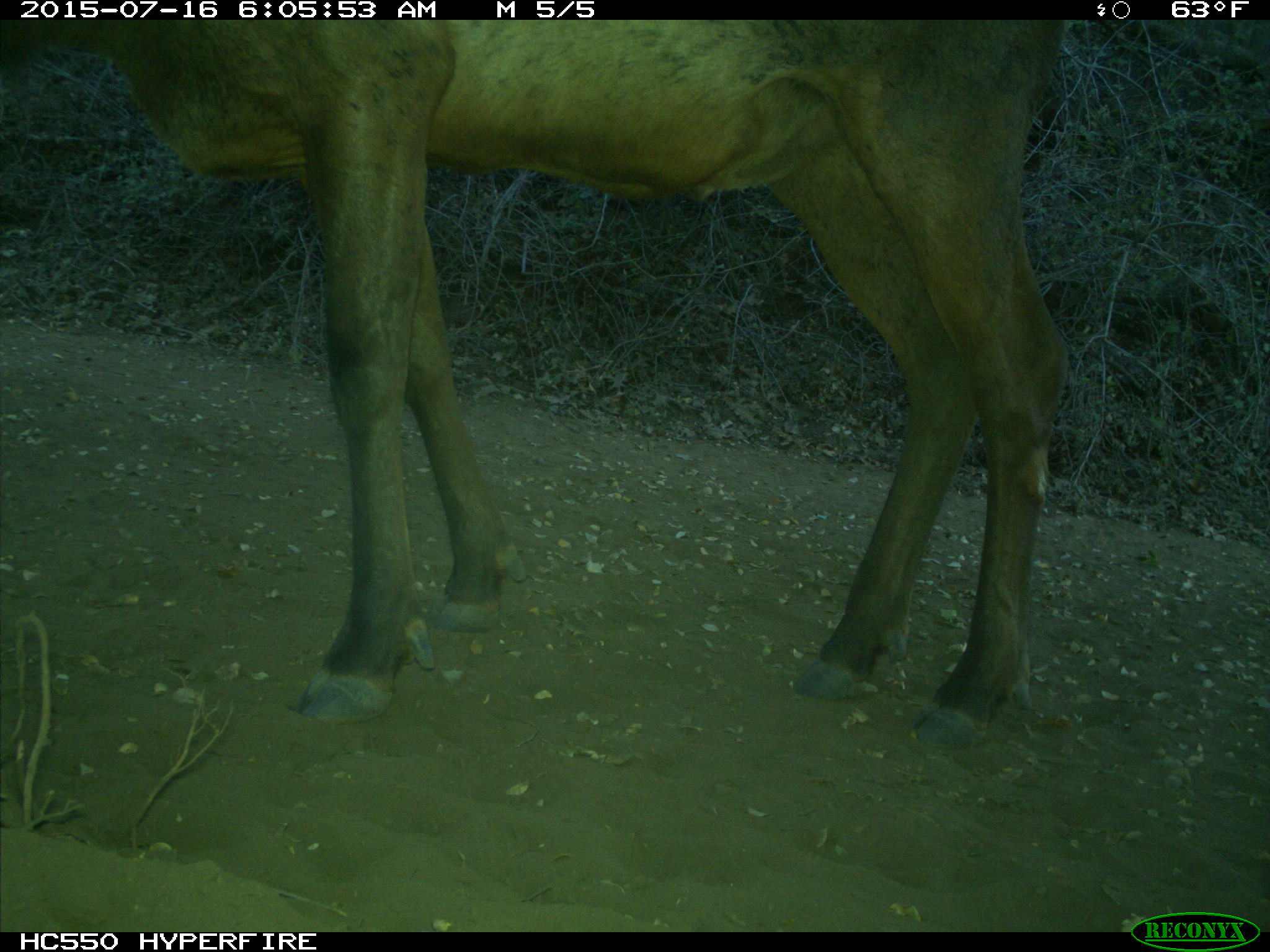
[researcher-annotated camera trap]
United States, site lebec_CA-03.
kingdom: Animalia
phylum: Chordata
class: Mammalia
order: Artiodactyla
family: Cervidae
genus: Cervus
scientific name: Cervus canadensis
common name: elk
Cervus canadensis (elk).